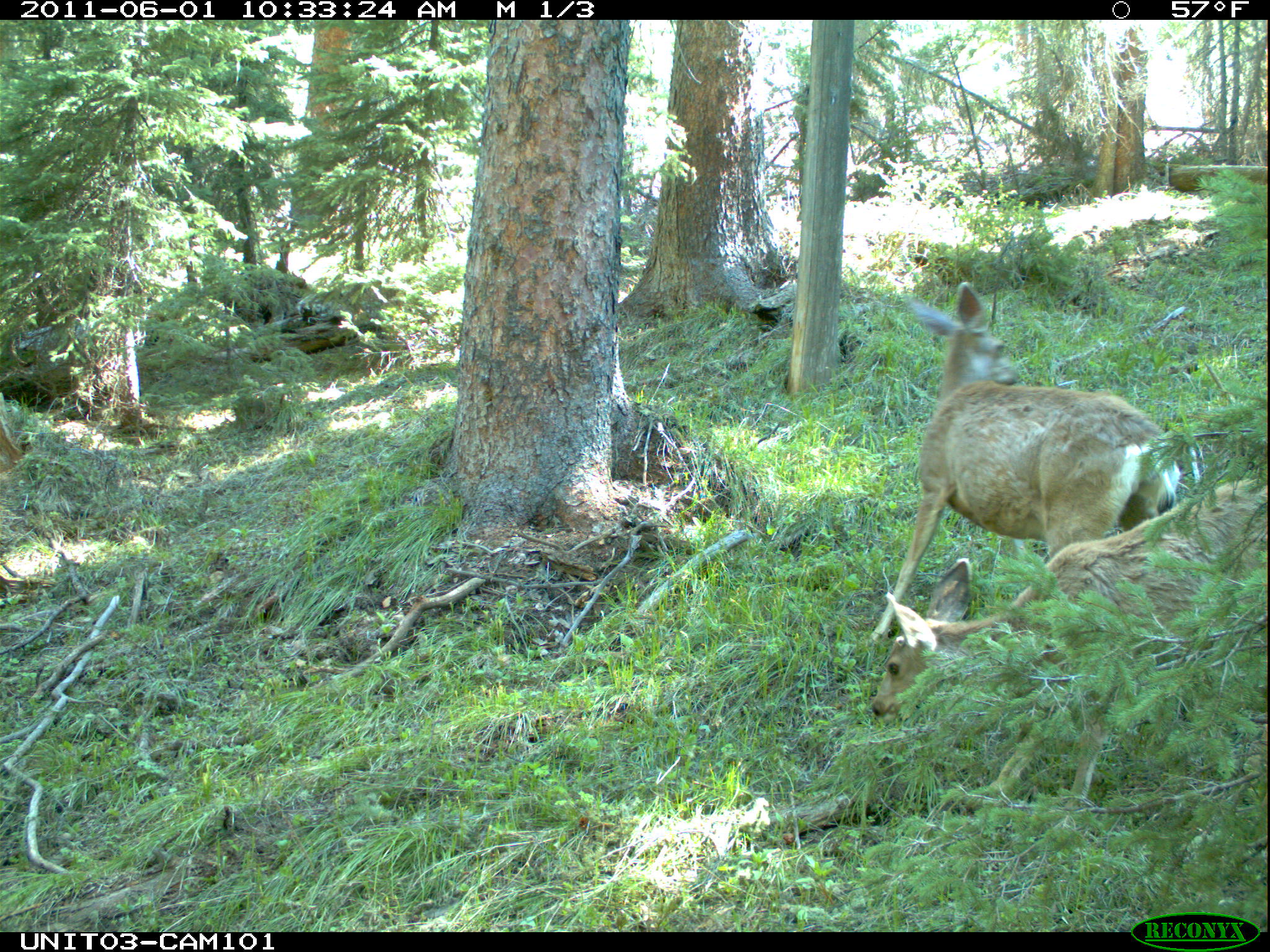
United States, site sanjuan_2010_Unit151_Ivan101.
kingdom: Animalia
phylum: Chordata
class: Mammalia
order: Artiodactyla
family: Cervidae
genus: Odocoileus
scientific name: Odocoileus hemionus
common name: mule deer